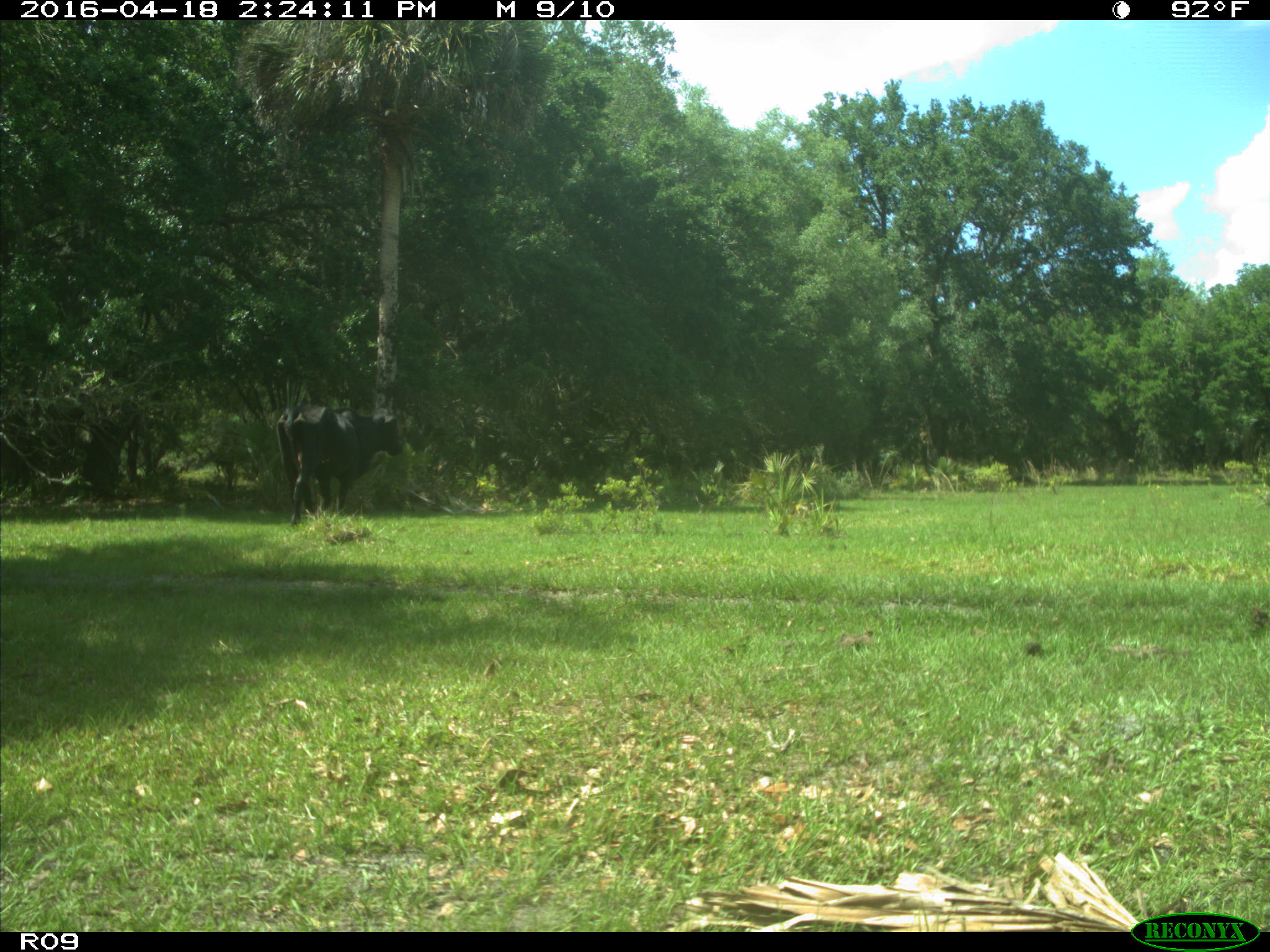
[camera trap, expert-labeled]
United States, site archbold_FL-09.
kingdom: Animalia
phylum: Chordata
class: Mammalia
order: Artiodactyla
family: Bovidae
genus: Bos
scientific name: Bos taurus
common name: domestic cow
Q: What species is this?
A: Bos taurus (domestic cow).